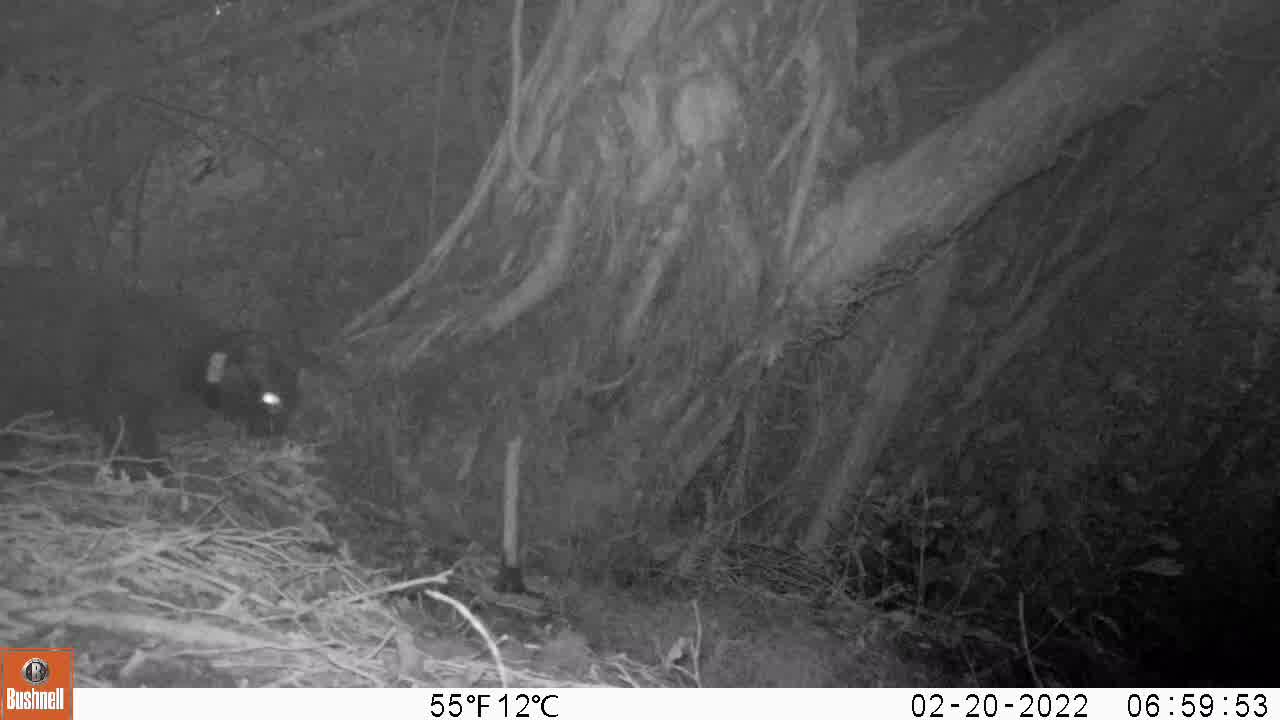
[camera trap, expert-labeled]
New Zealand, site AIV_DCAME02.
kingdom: Animalia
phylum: Chordata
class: Mammalia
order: Carnivora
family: Felidae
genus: Felis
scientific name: Felis catus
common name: domestic cat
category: cat